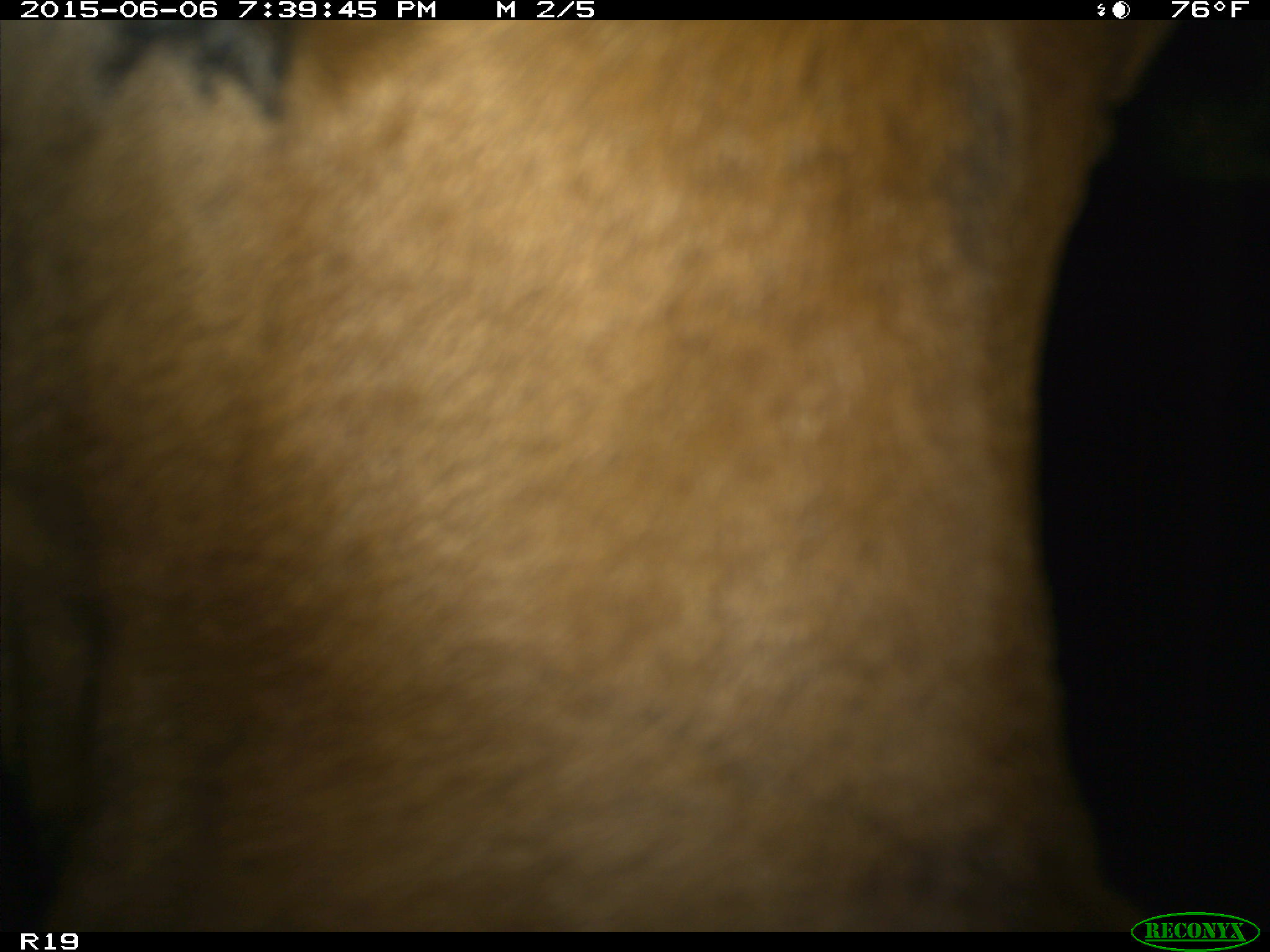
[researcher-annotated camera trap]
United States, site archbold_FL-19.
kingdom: Animalia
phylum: Chordata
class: Mammalia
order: Artiodactyla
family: Bovidae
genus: Bos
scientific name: Bos taurus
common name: domestic cow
Bos taurus (domestic cow).